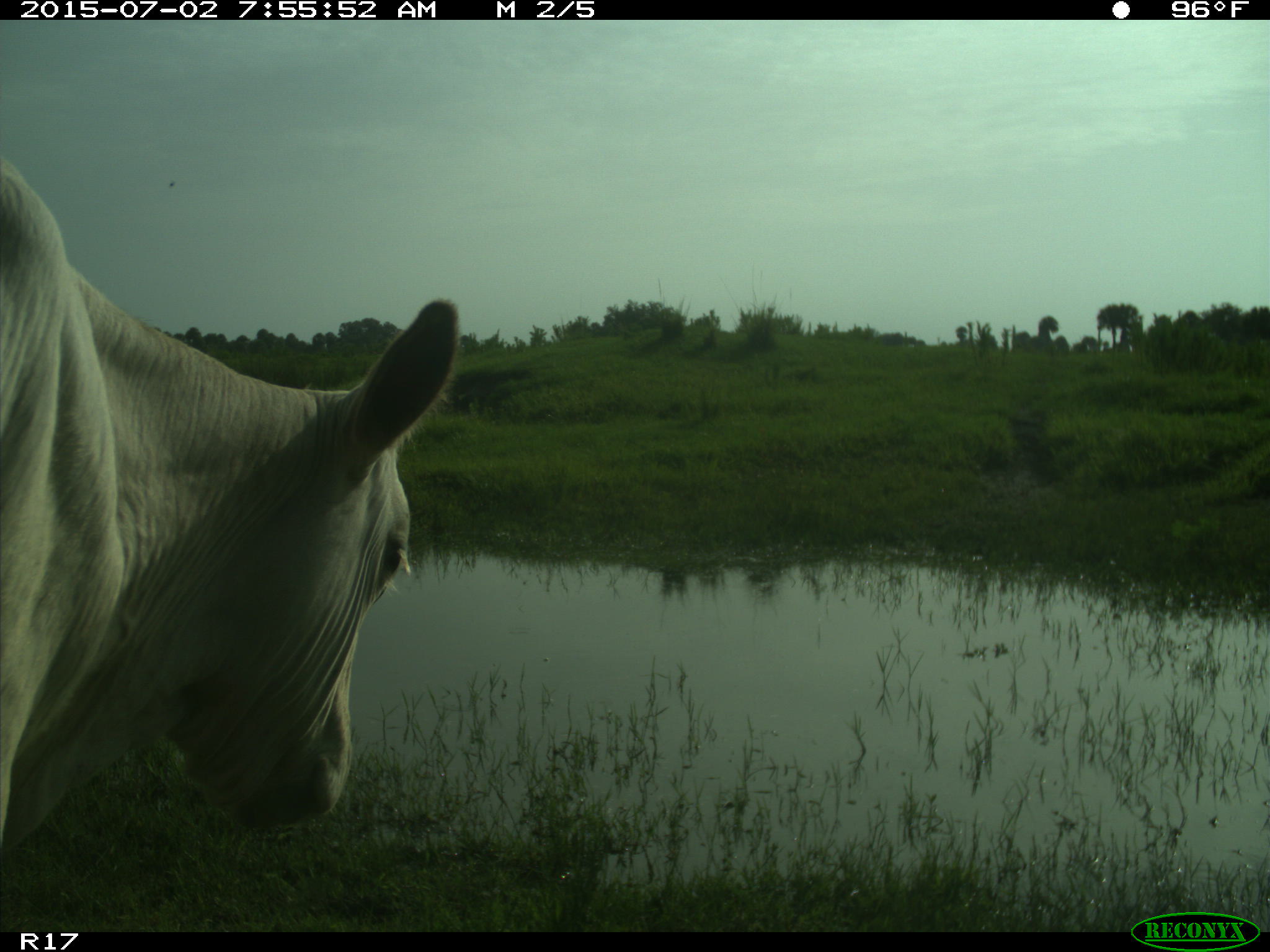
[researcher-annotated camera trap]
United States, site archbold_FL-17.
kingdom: Animalia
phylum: Chordata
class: Mammalia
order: Artiodactyla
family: Bovidae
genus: Bos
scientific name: Bos taurus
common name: domestic cow